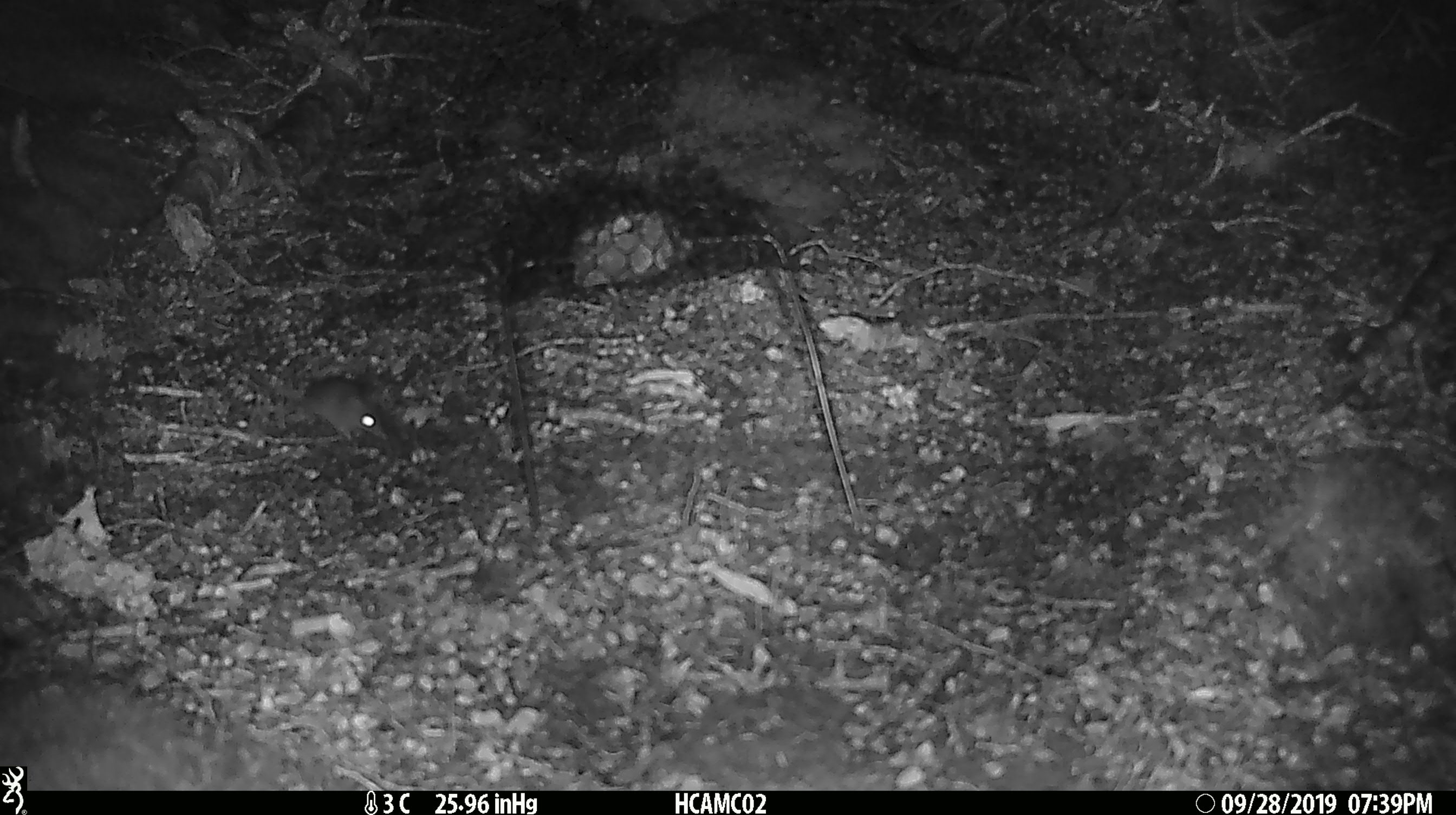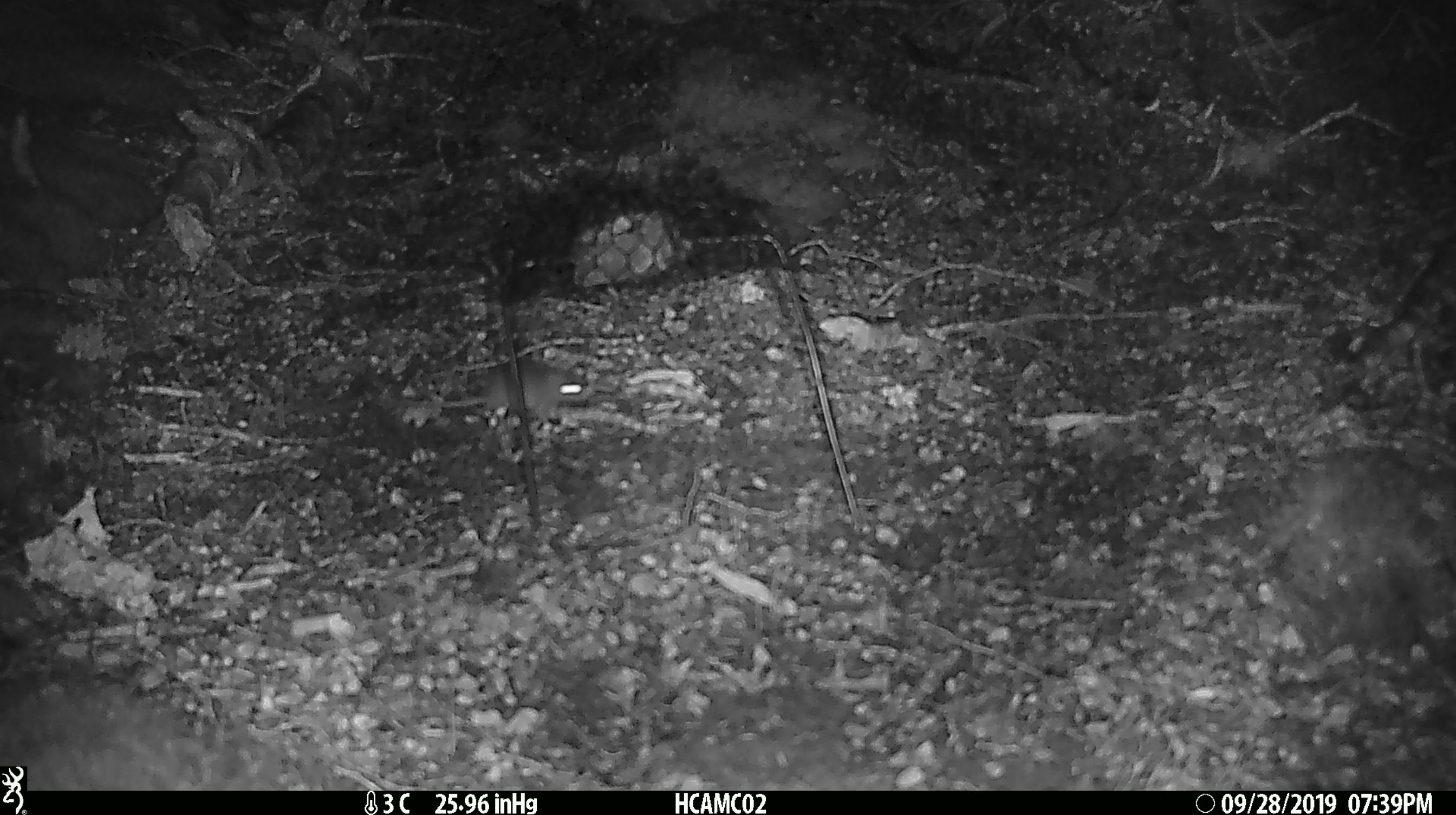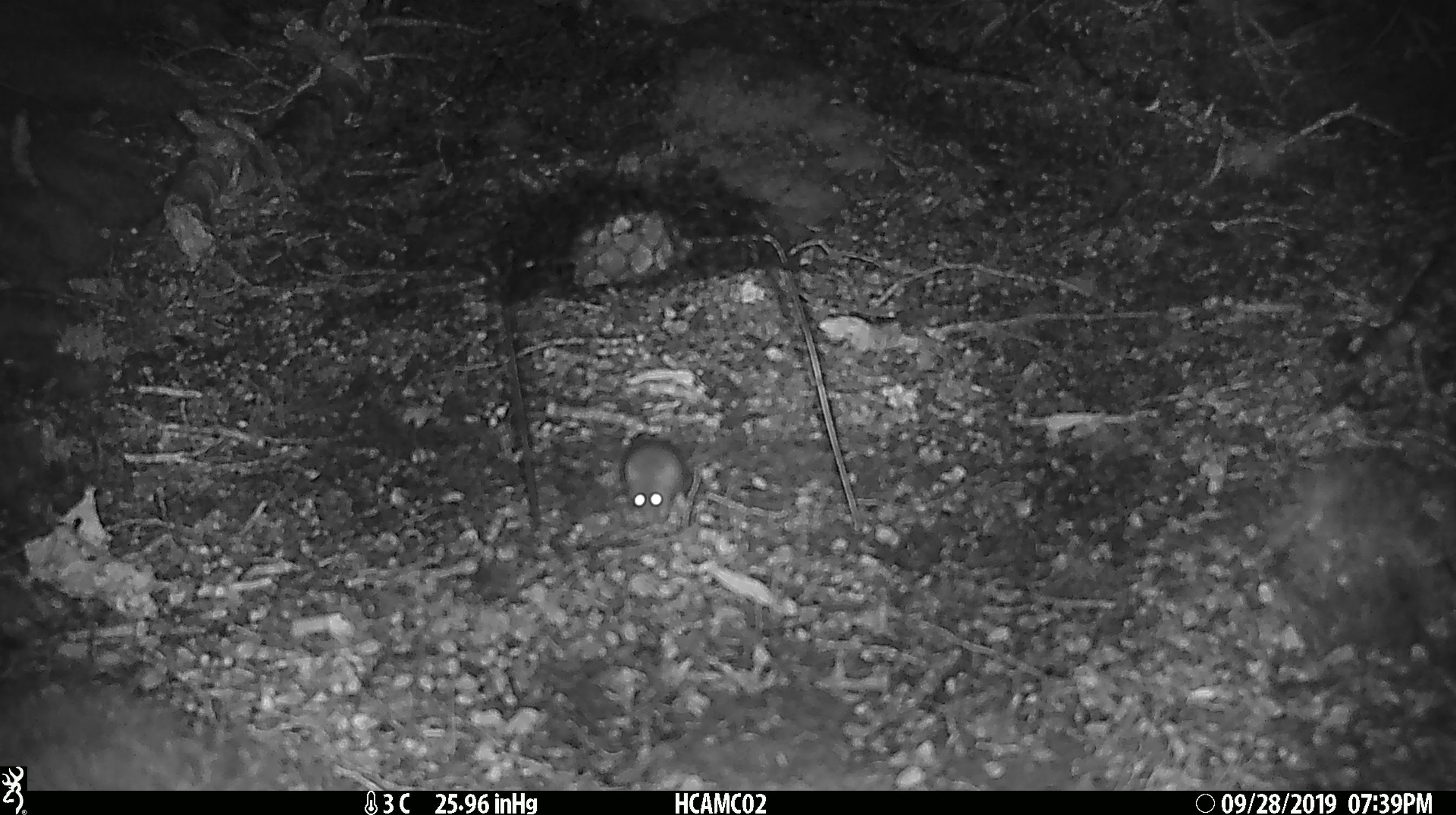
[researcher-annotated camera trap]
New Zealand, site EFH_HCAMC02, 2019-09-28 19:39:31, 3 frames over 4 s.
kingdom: Animalia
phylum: Chordata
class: Mammalia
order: Rodentia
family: Muridae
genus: Mus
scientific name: Mus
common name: mouse